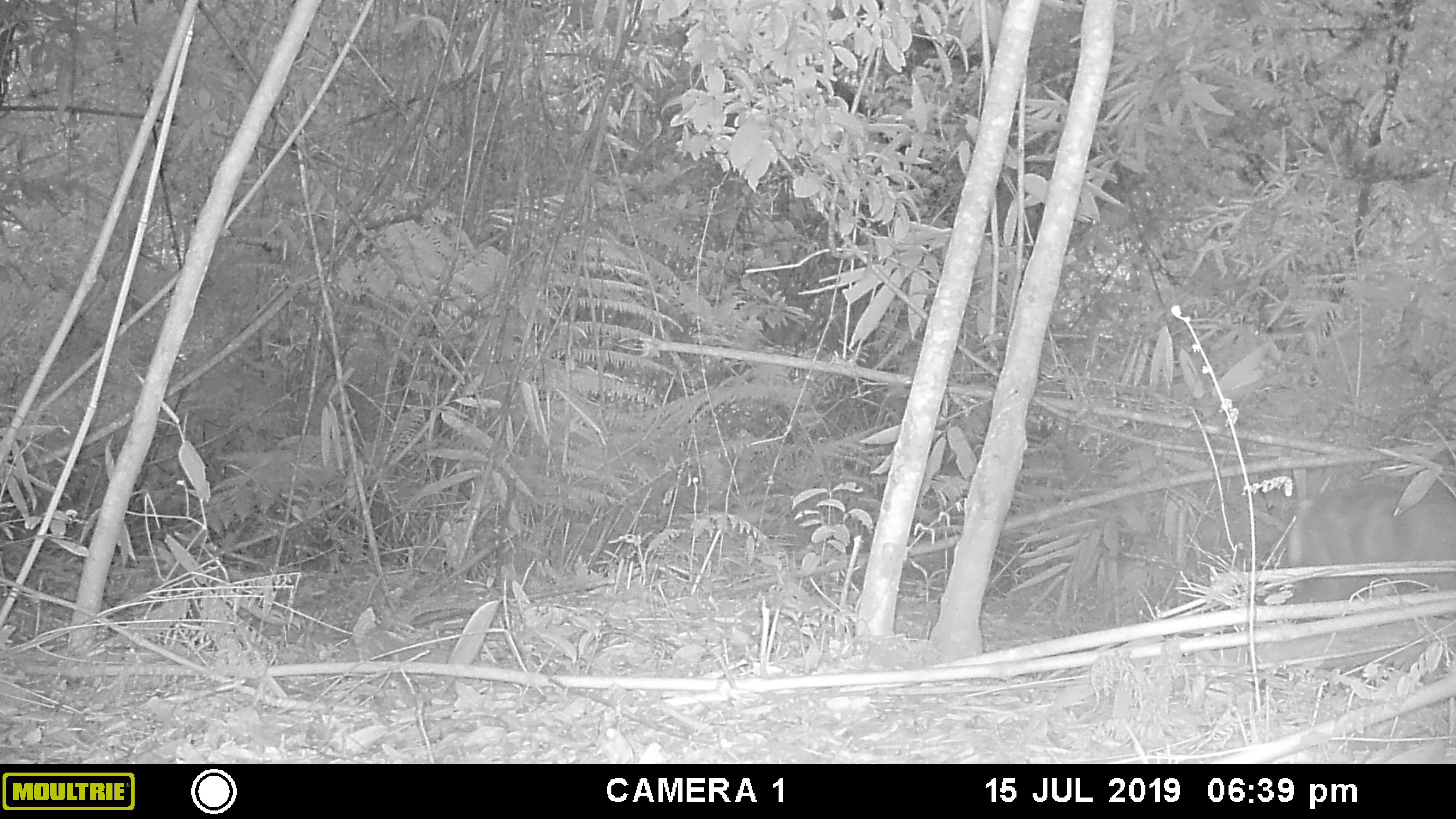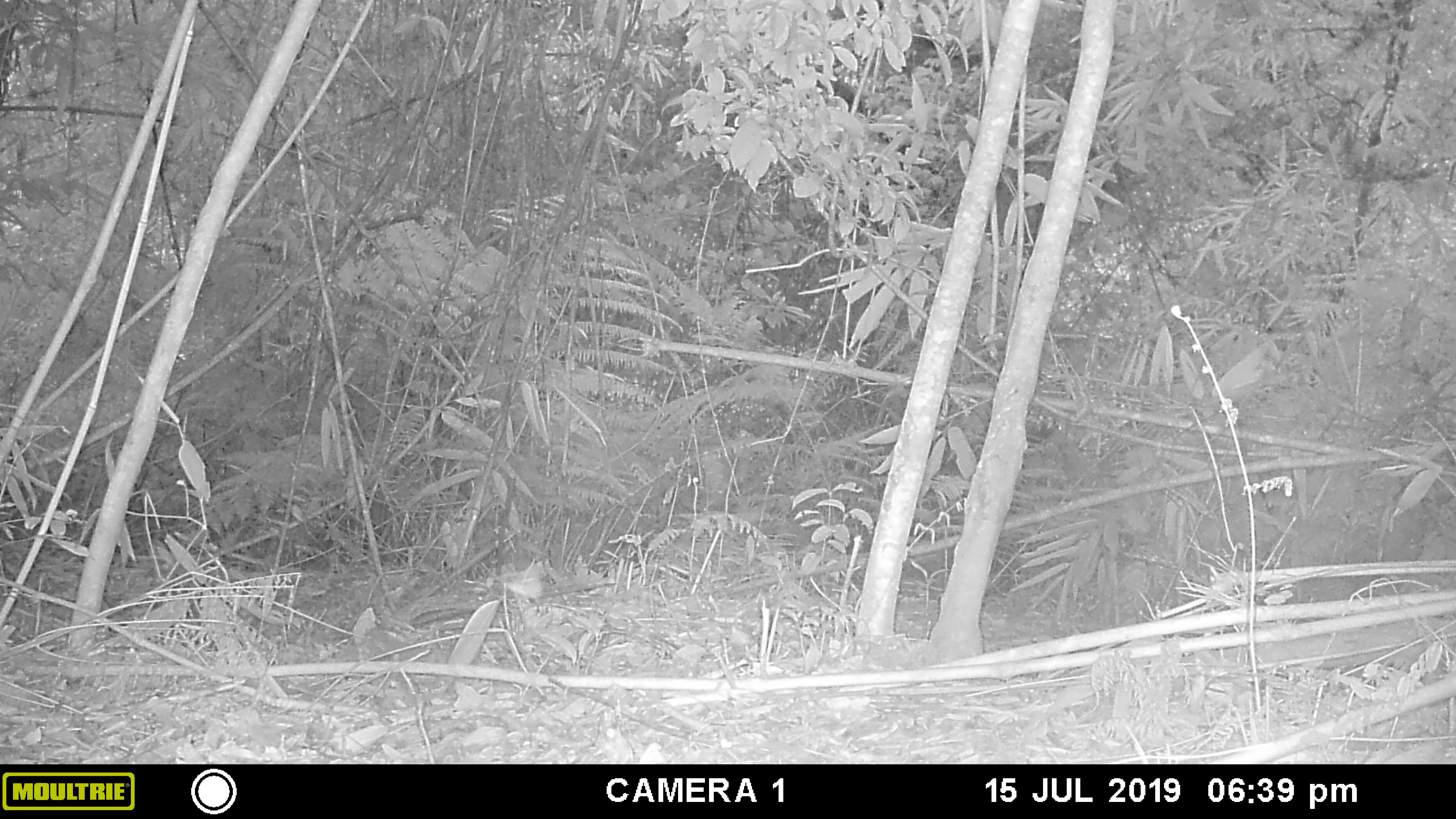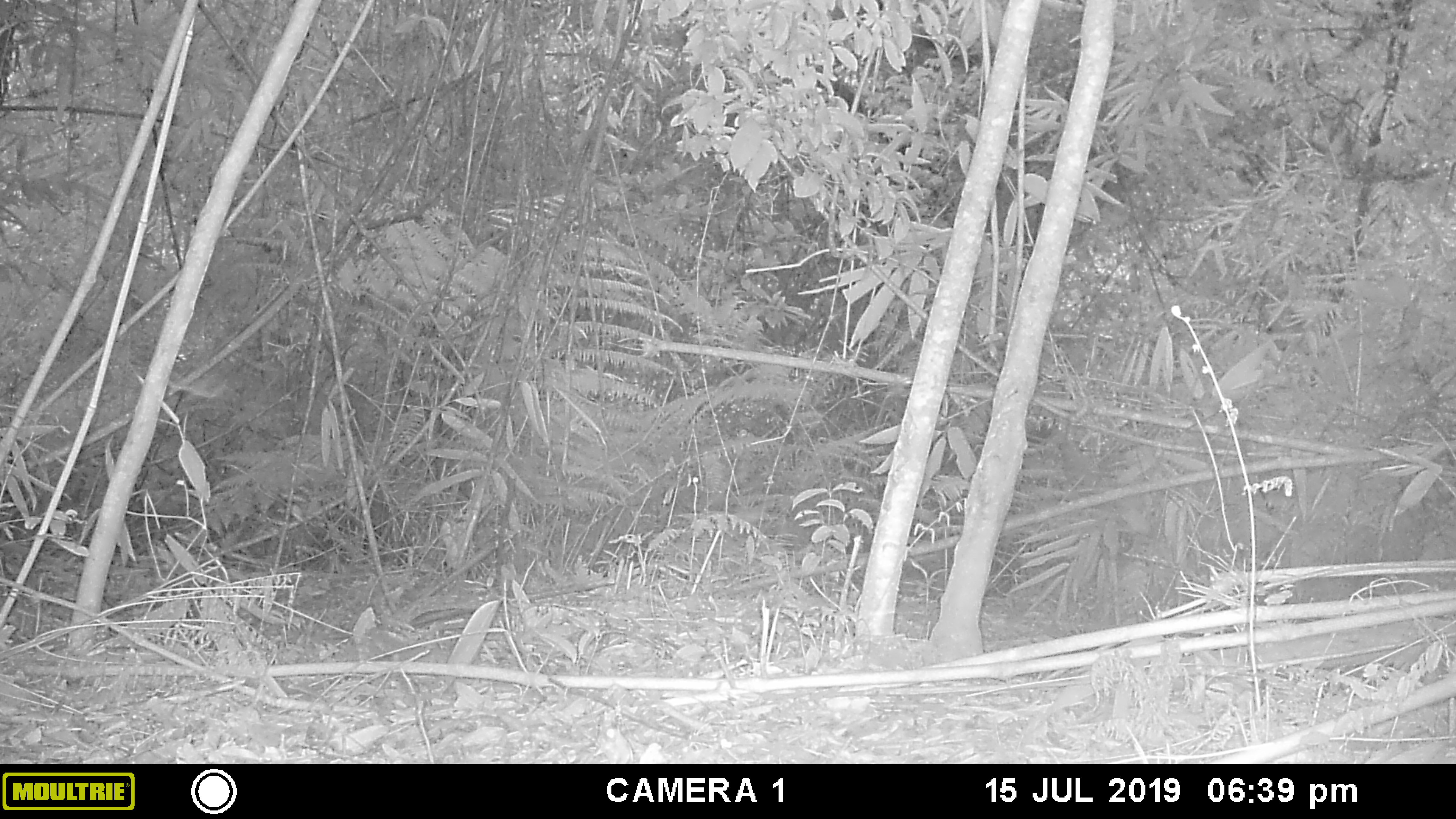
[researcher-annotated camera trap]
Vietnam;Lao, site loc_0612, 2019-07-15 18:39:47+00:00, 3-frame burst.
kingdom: Animalia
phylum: Chordata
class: Mammalia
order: Artiodactyla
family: Cervidae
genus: Muntiacus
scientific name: Muntiacus rooseveltorum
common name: roosevelt's muntjac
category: roosevelts muntjac group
Roosevelts muntjac group (roosevelt's muntjac) (Muntiacus rooseveltorum). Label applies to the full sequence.